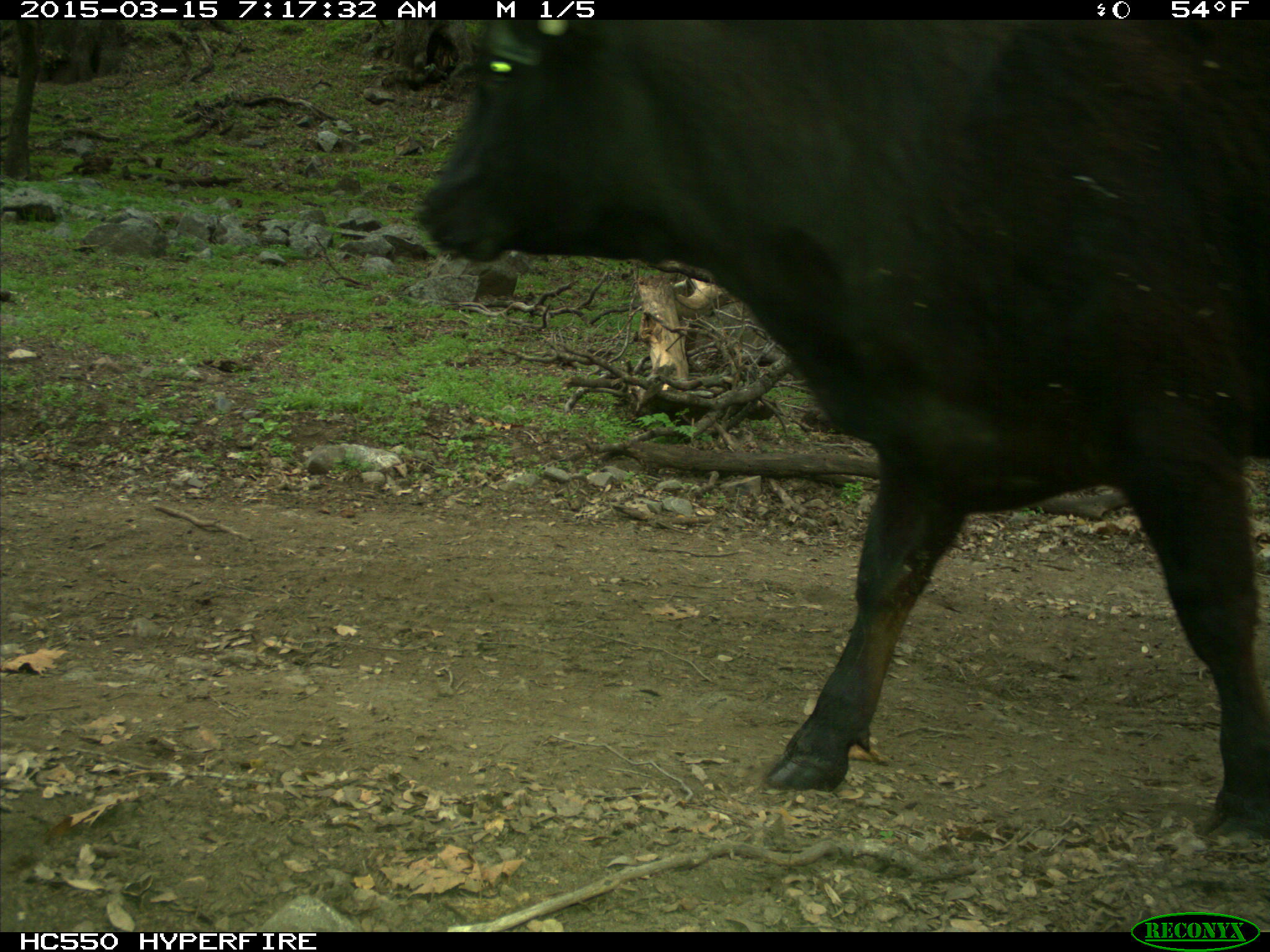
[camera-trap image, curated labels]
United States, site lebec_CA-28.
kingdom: Animalia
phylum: Chordata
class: Mammalia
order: Artiodactyla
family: Bovidae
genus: Bos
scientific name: Bos taurus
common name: domestic cow